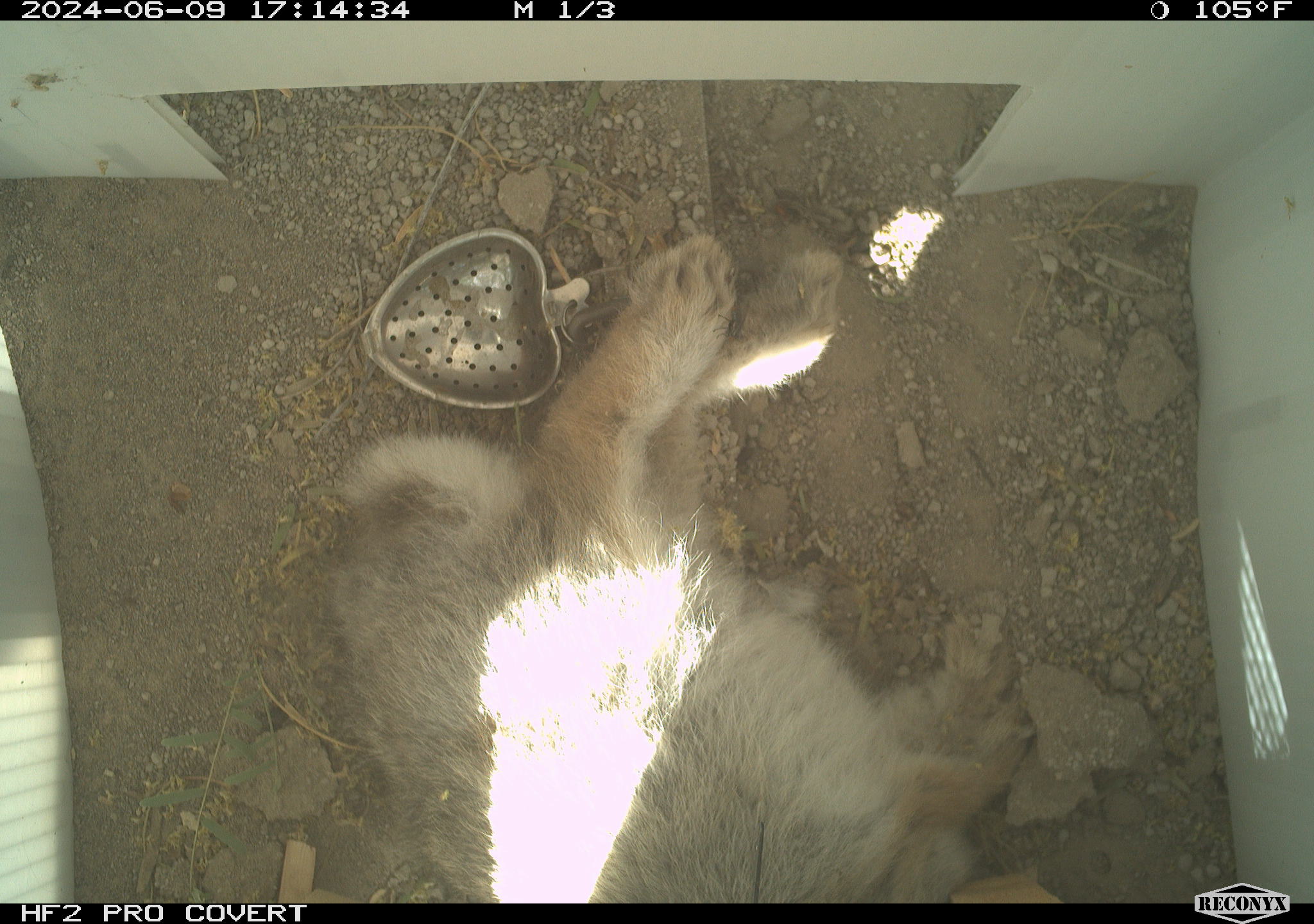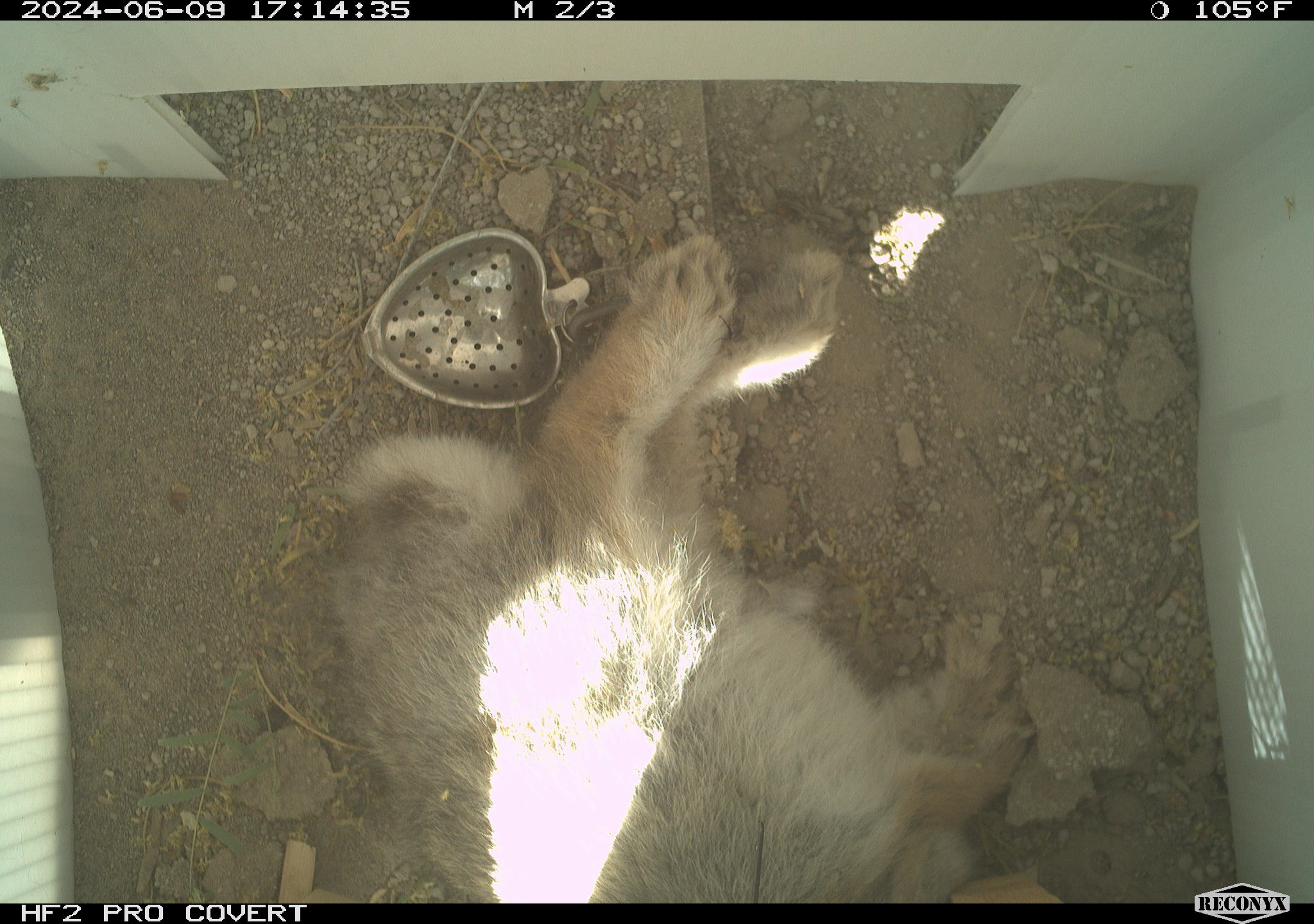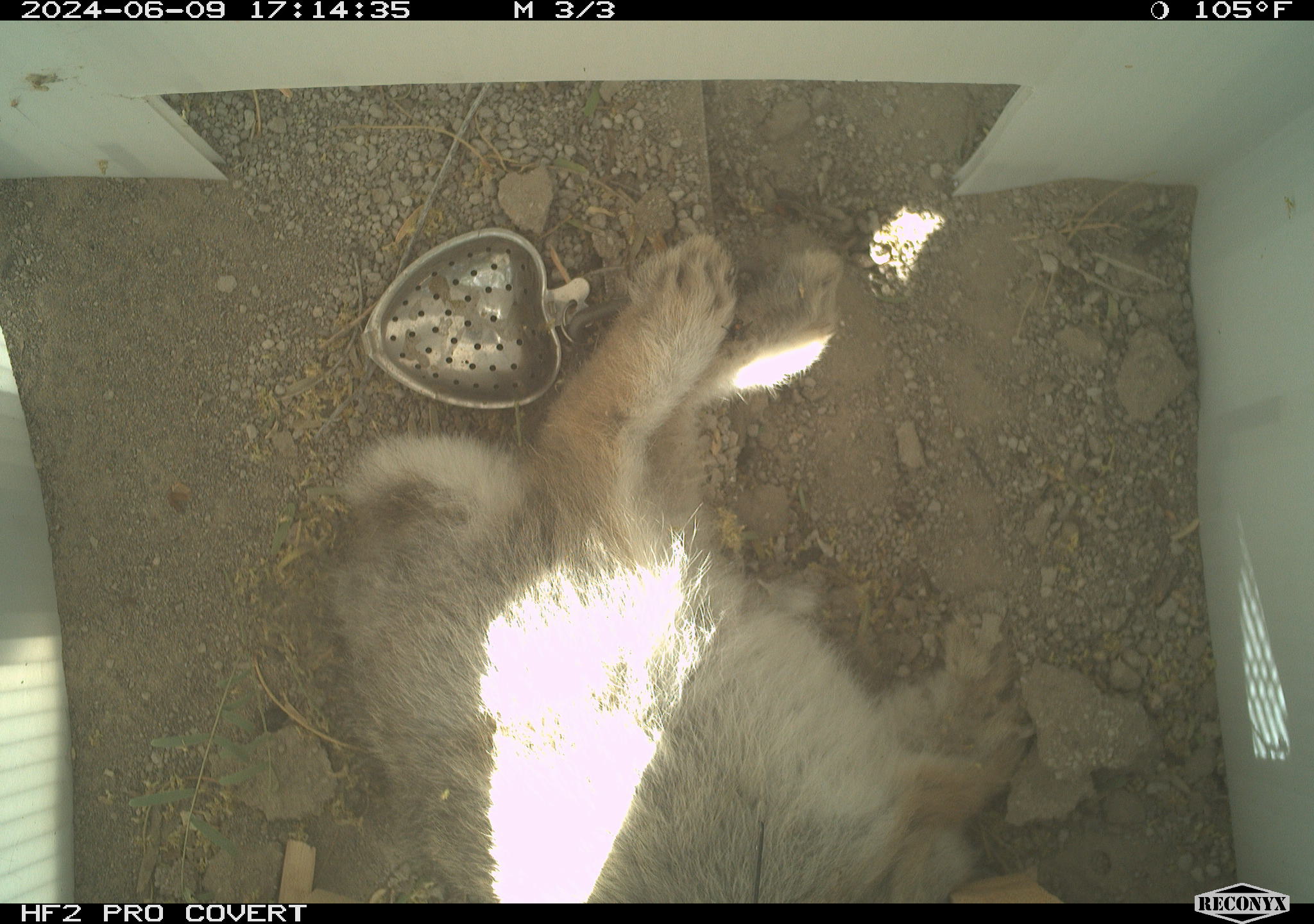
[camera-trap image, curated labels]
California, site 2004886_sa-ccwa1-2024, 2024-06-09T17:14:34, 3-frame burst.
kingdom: Animalia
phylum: Chordata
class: Mammalia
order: Lagomorpha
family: Leporidae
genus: Sylvilagus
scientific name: Sylvilagus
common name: cottontail rabbits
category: sylvilagus species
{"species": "sylvilagus species (cottontail rabbits) (Sylvilagus)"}